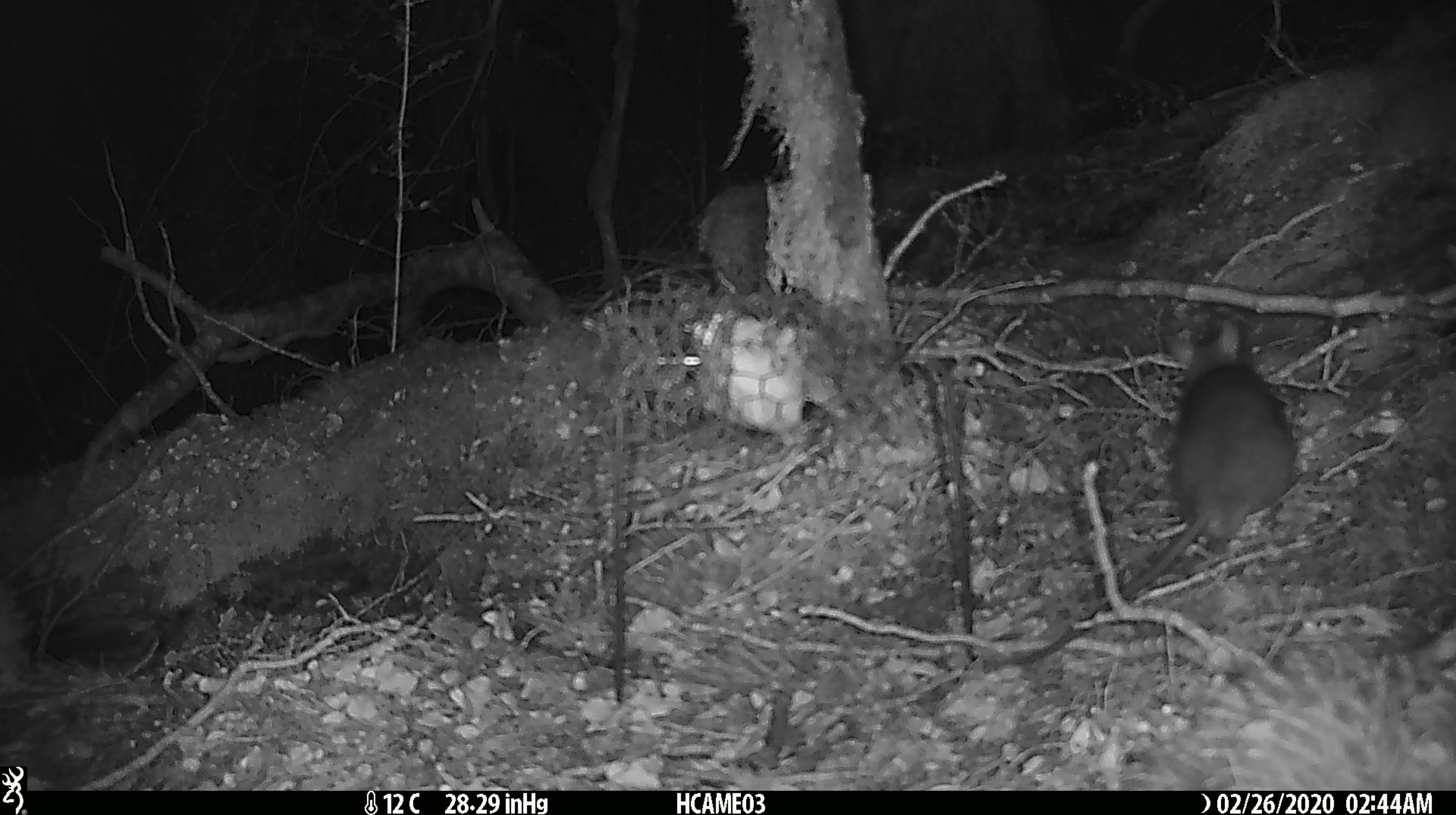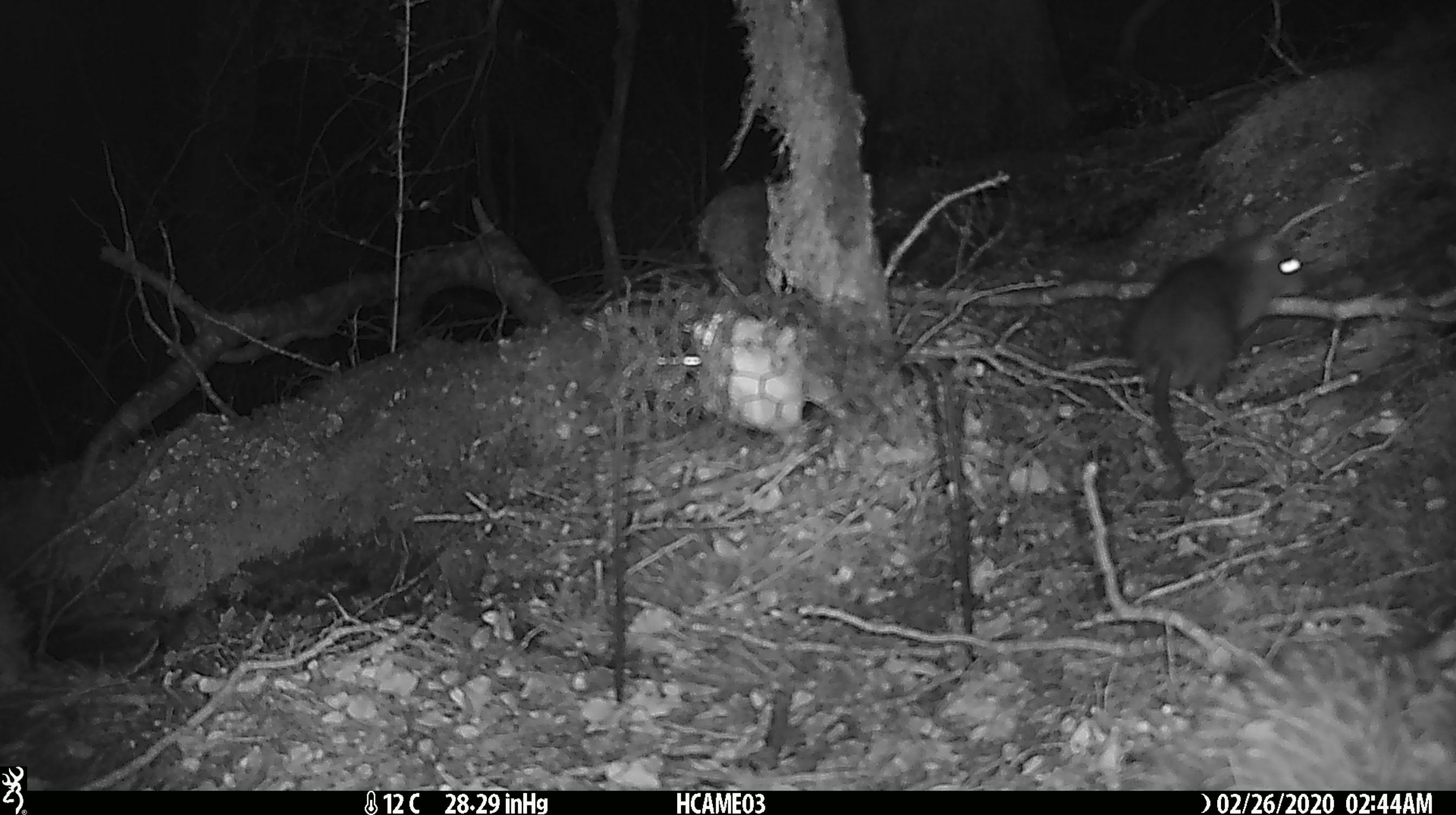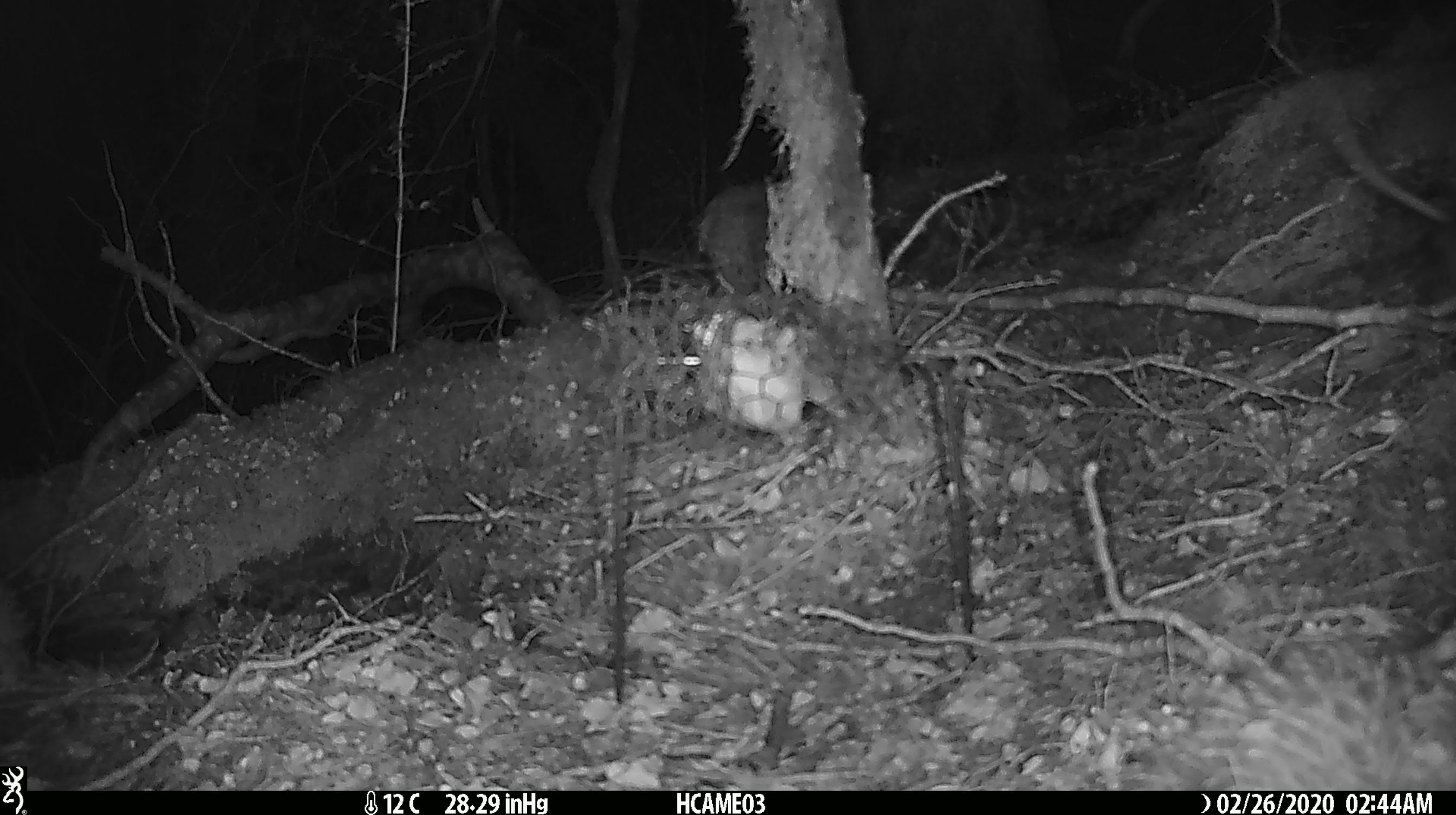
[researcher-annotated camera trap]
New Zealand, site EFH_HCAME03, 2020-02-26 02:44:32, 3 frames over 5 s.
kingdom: Animalia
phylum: Chordata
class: Mammalia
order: Rodentia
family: Muridae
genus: Rattus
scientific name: Rattus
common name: rat